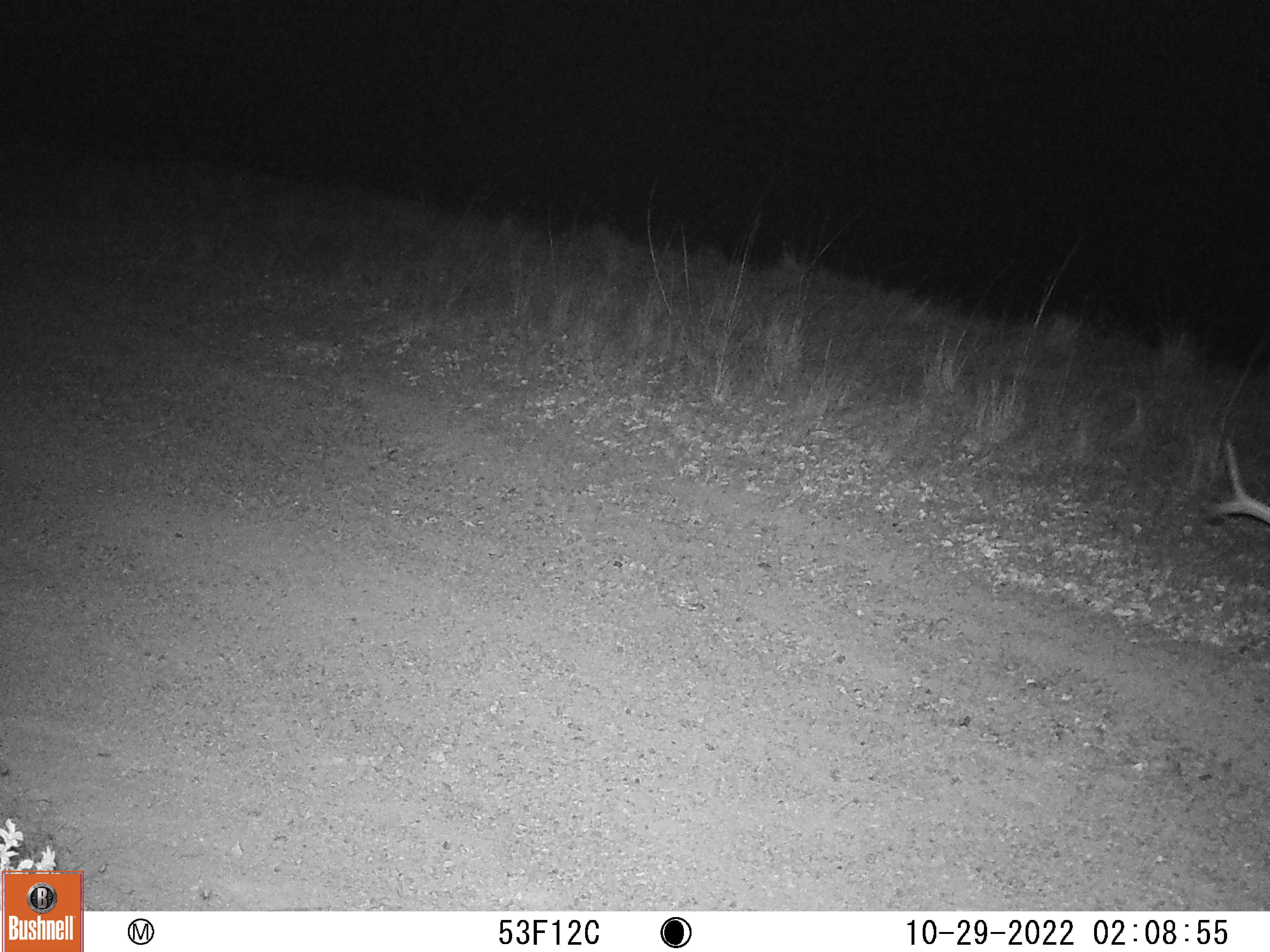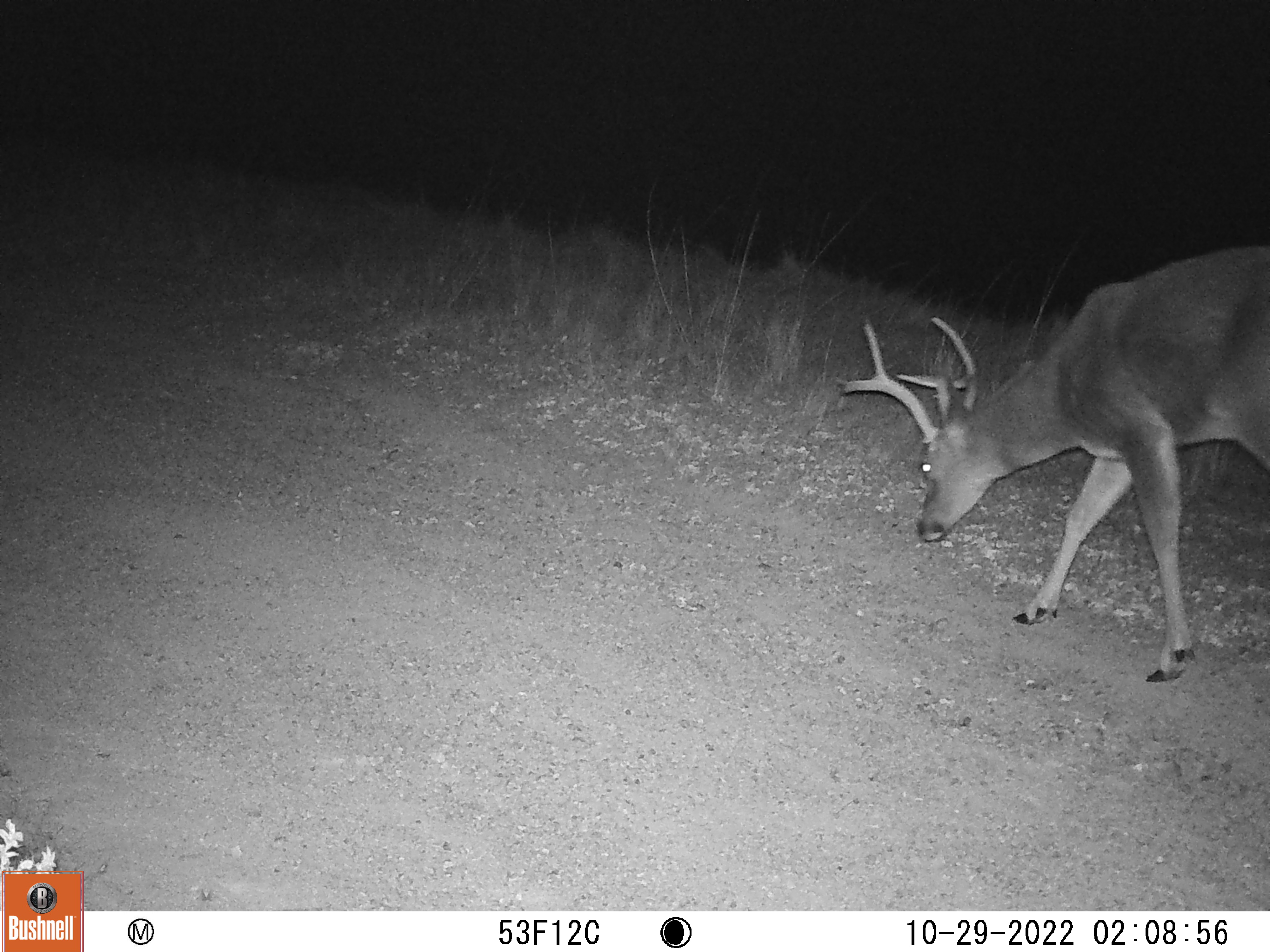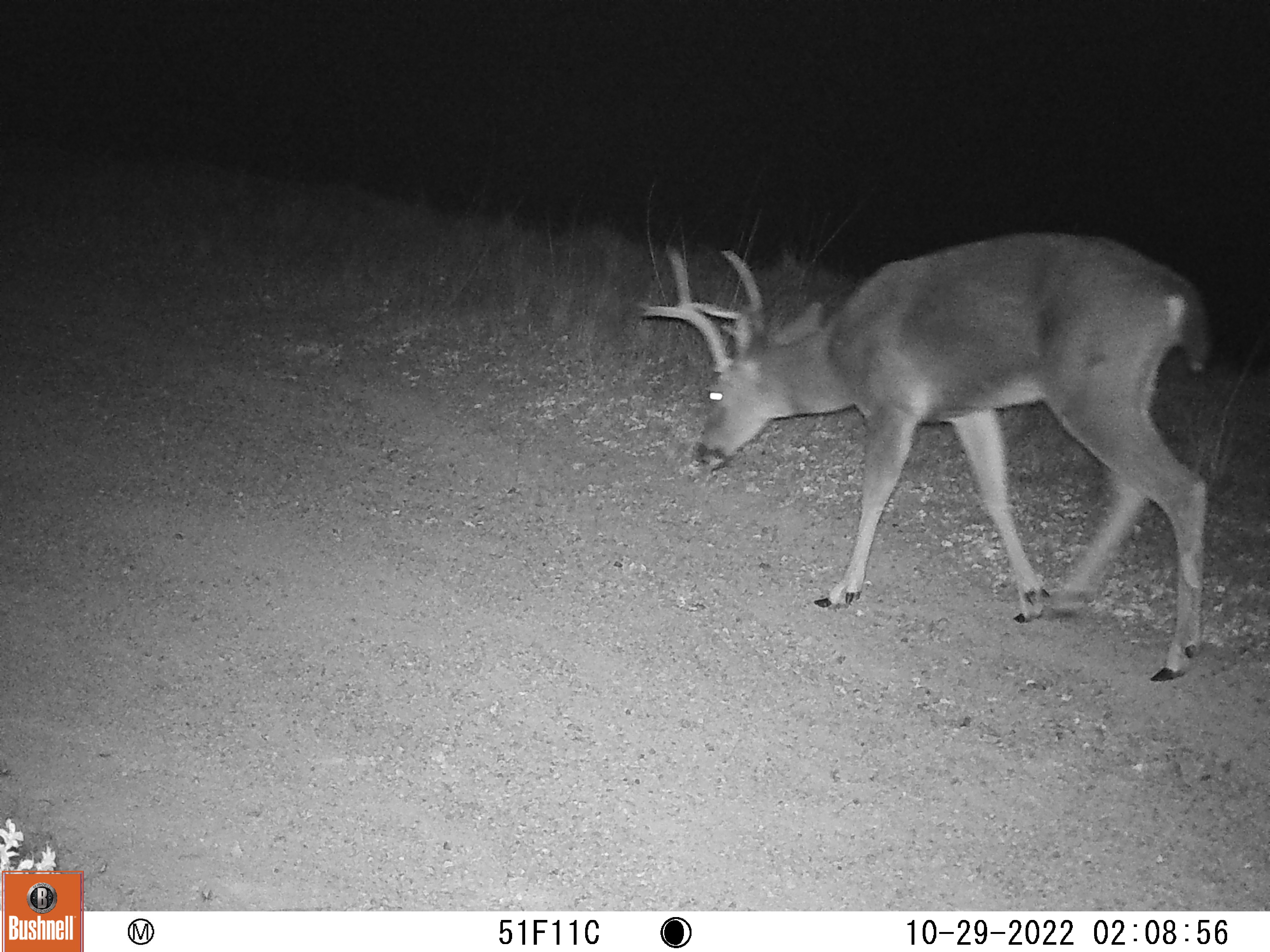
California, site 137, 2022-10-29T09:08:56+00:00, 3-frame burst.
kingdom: Animalia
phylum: Chordata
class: Mammalia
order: Artiodactyla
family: Cervidae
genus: Odocoileus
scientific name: Odocoileus hemionus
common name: mule deer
Mule deer (Odocoileus hemionus).